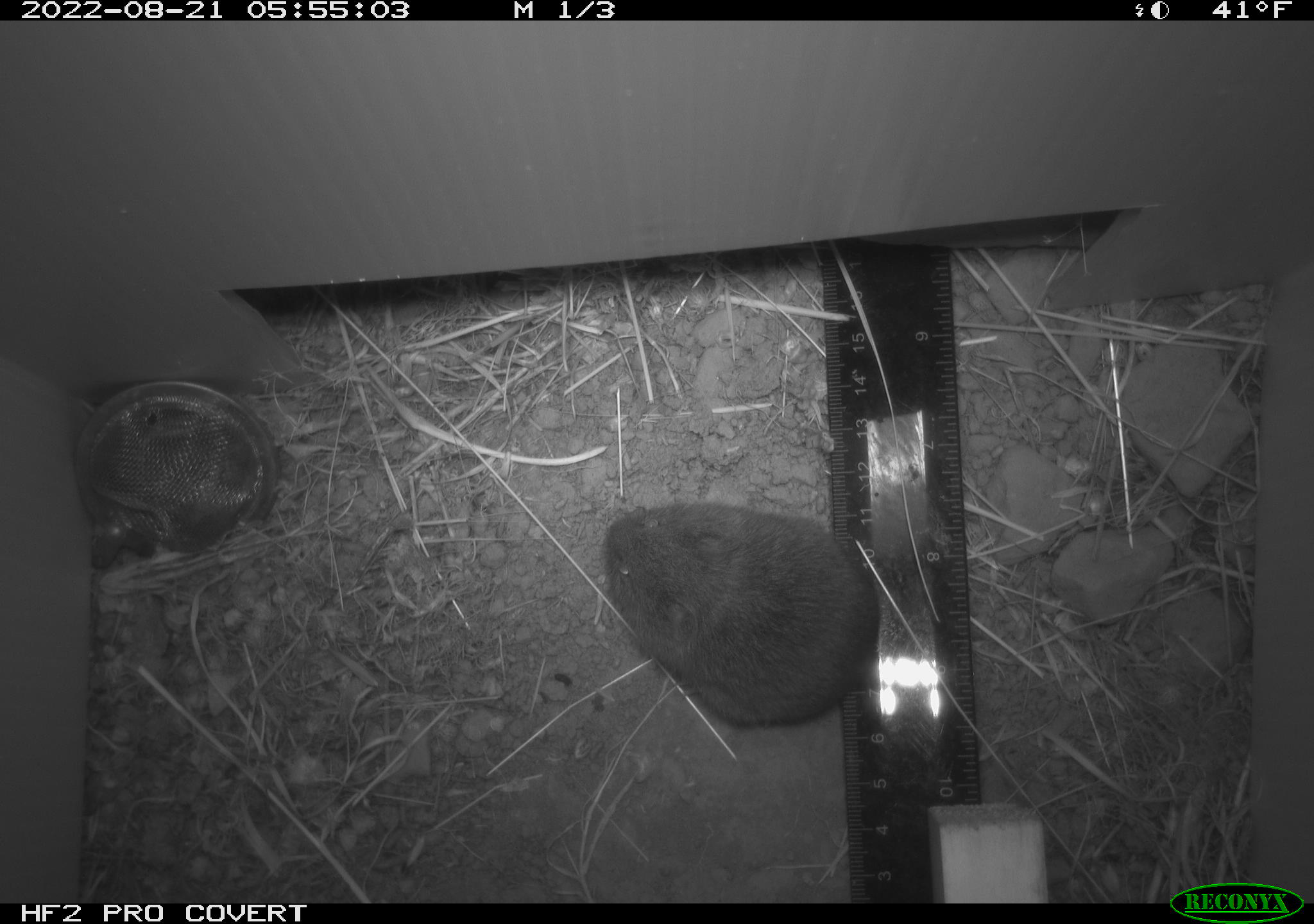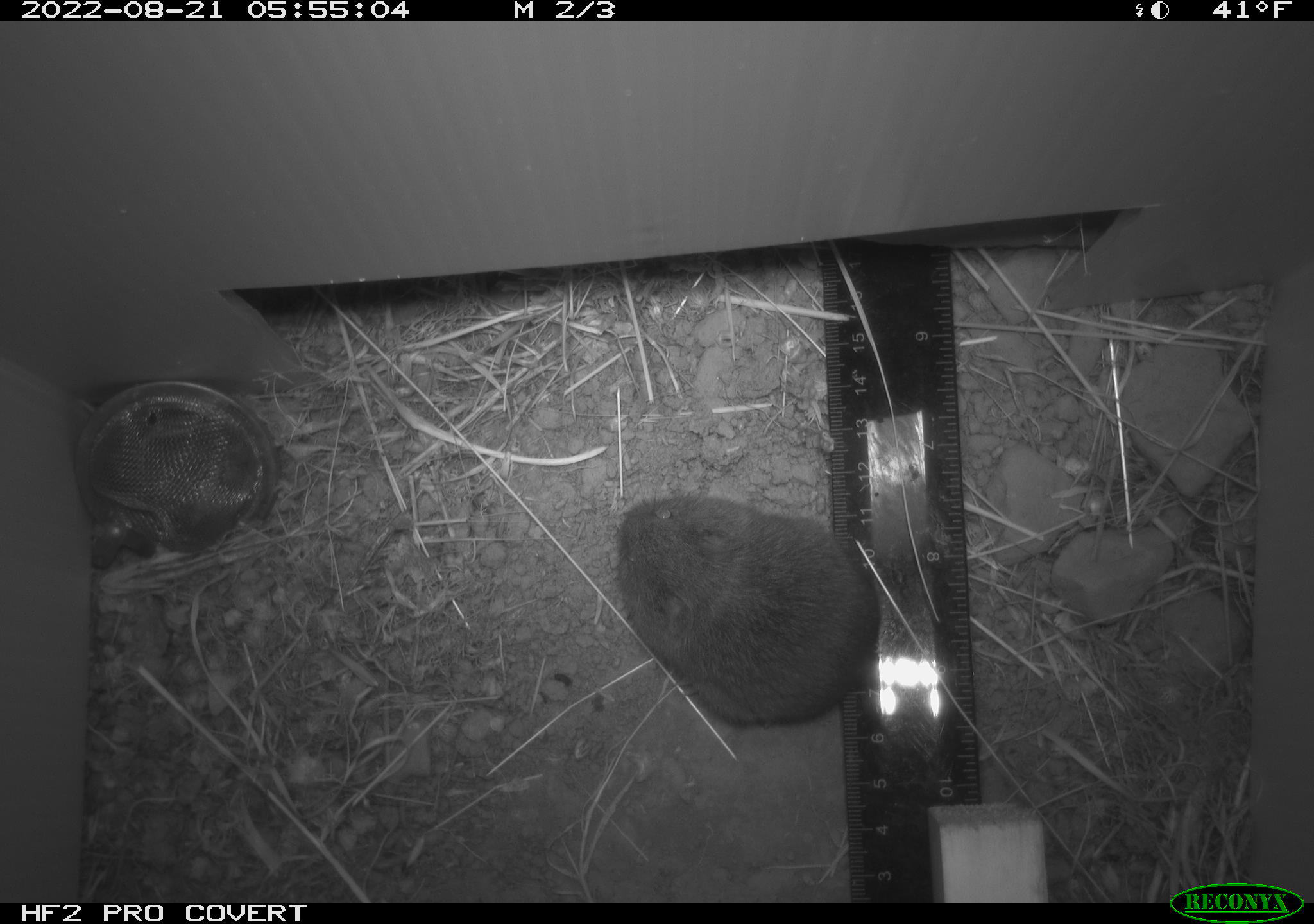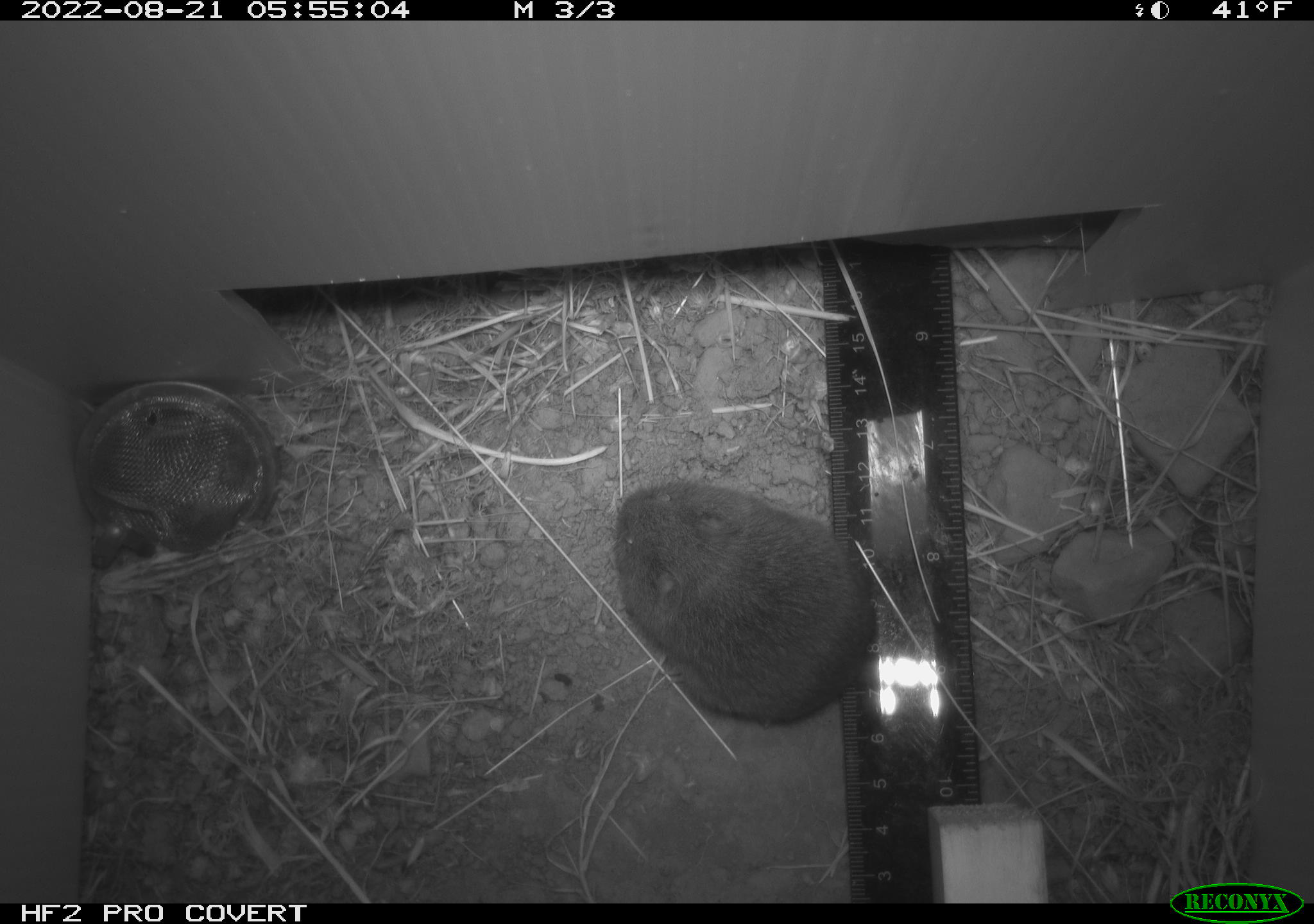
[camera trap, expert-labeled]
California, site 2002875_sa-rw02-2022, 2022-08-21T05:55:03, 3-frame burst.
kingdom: Animalia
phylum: Chordata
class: Mammalia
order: Rodentia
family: Cricetidae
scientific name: Arvicolinae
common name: voles, lemmings, and muskrats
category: arvicolinae subfamily